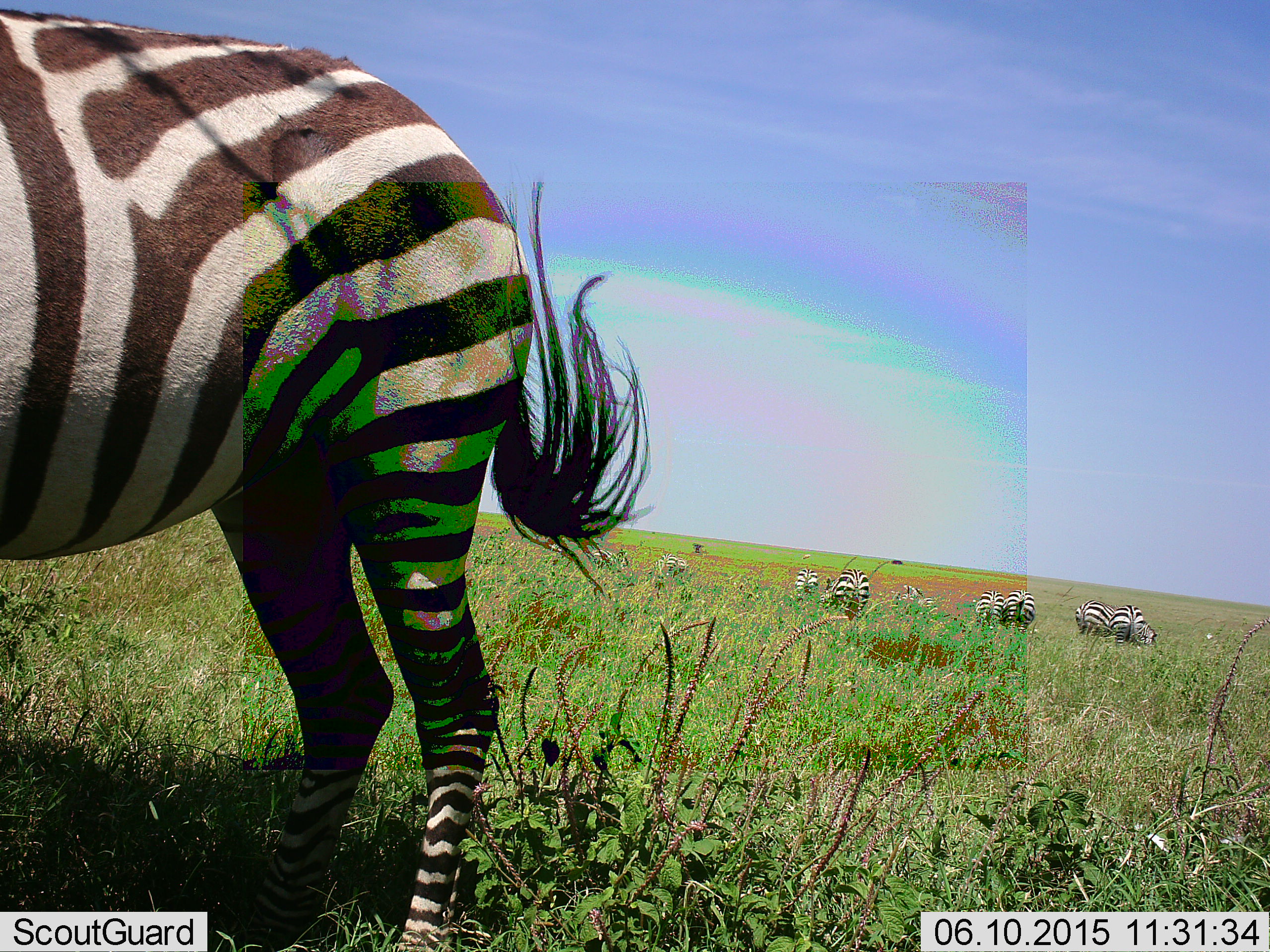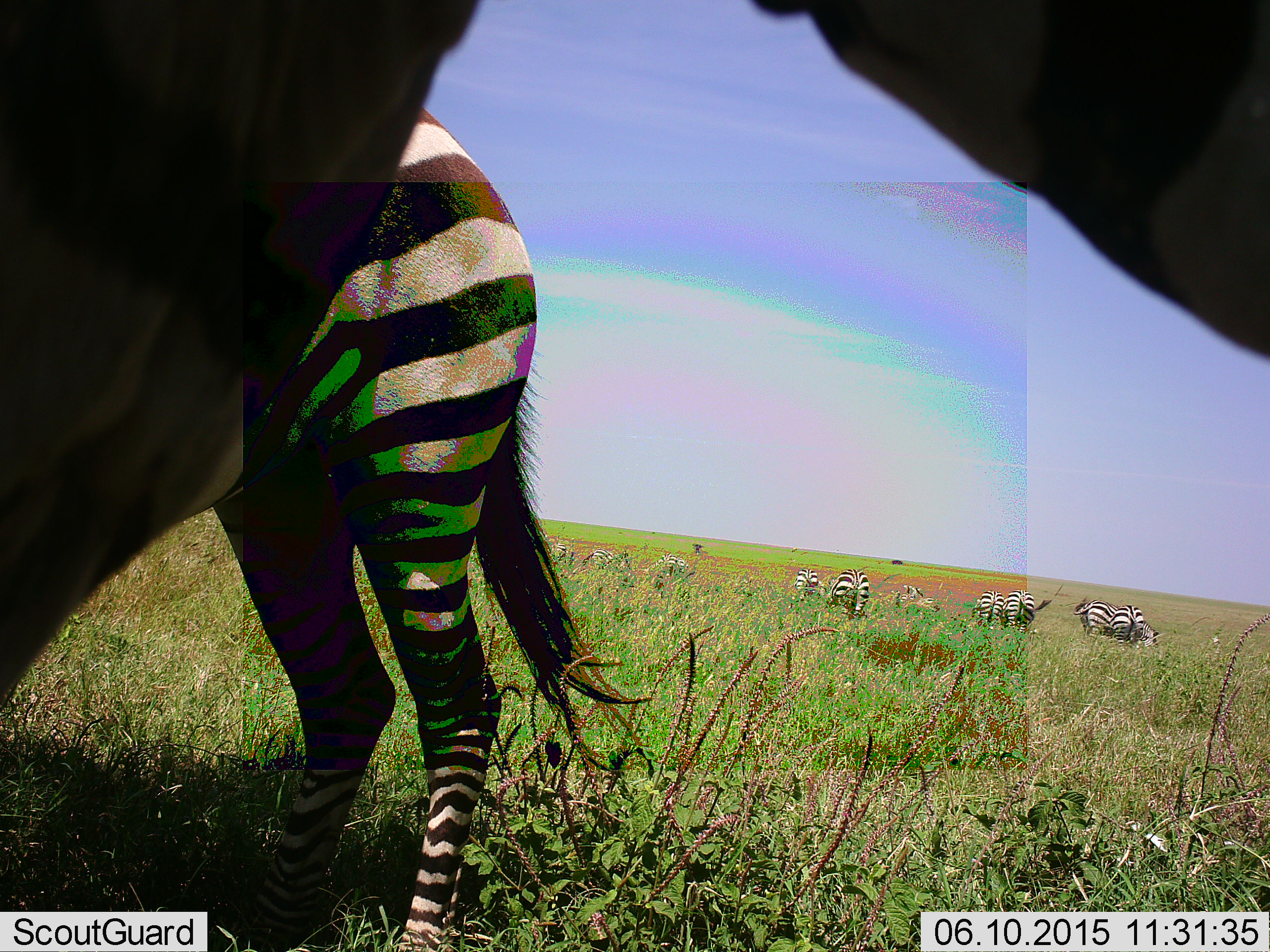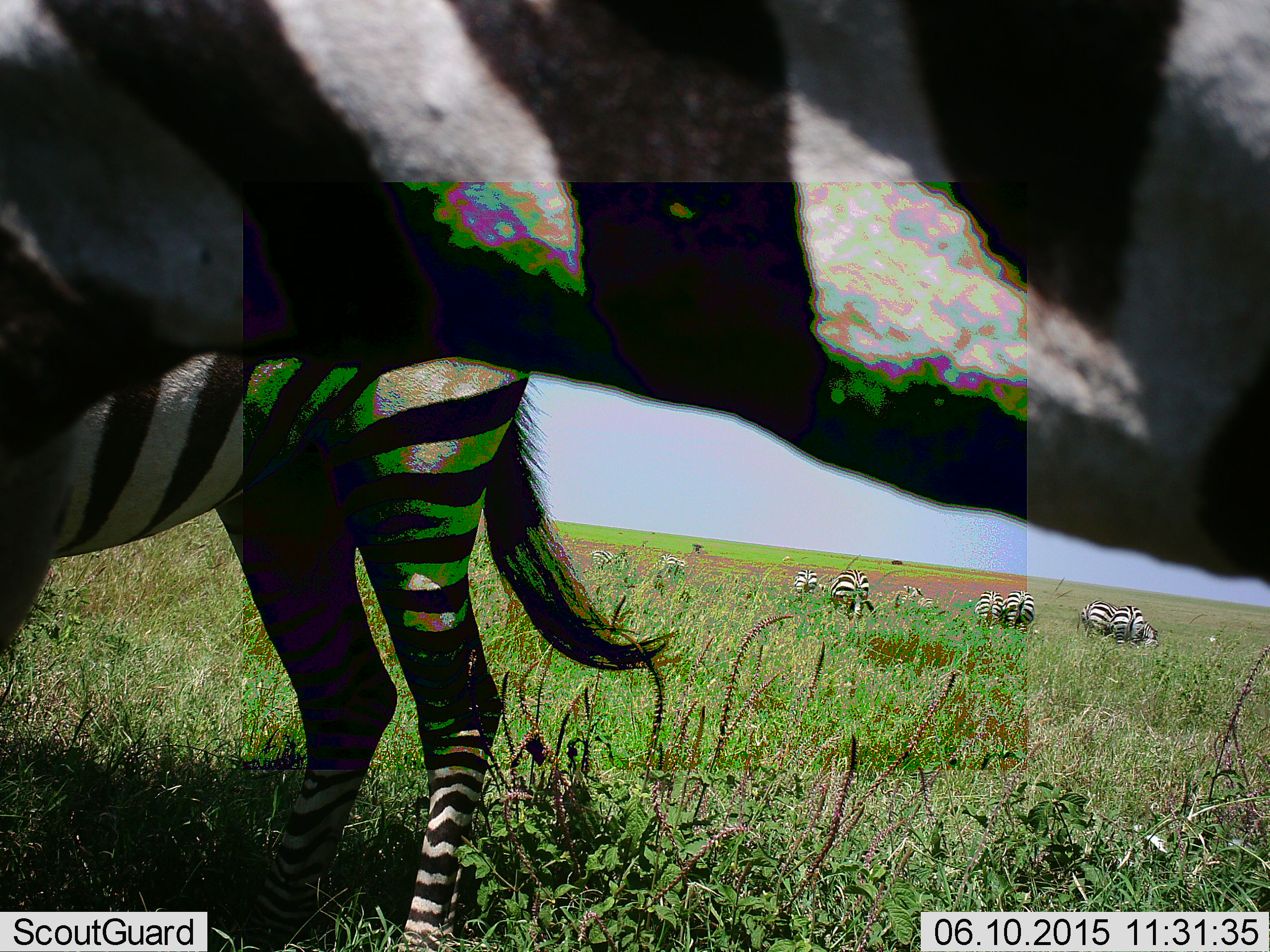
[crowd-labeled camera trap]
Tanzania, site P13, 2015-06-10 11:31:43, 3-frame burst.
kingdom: Animalia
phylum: Chordata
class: Mammalia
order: Perissodactyla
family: Equidae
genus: Equus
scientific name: Equus quagga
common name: plains zebra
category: zebra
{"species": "zebra (plains zebra) (Equus quagga)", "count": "11-50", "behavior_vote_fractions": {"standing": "80%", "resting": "0%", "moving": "10%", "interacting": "0%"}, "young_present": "0%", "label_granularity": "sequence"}